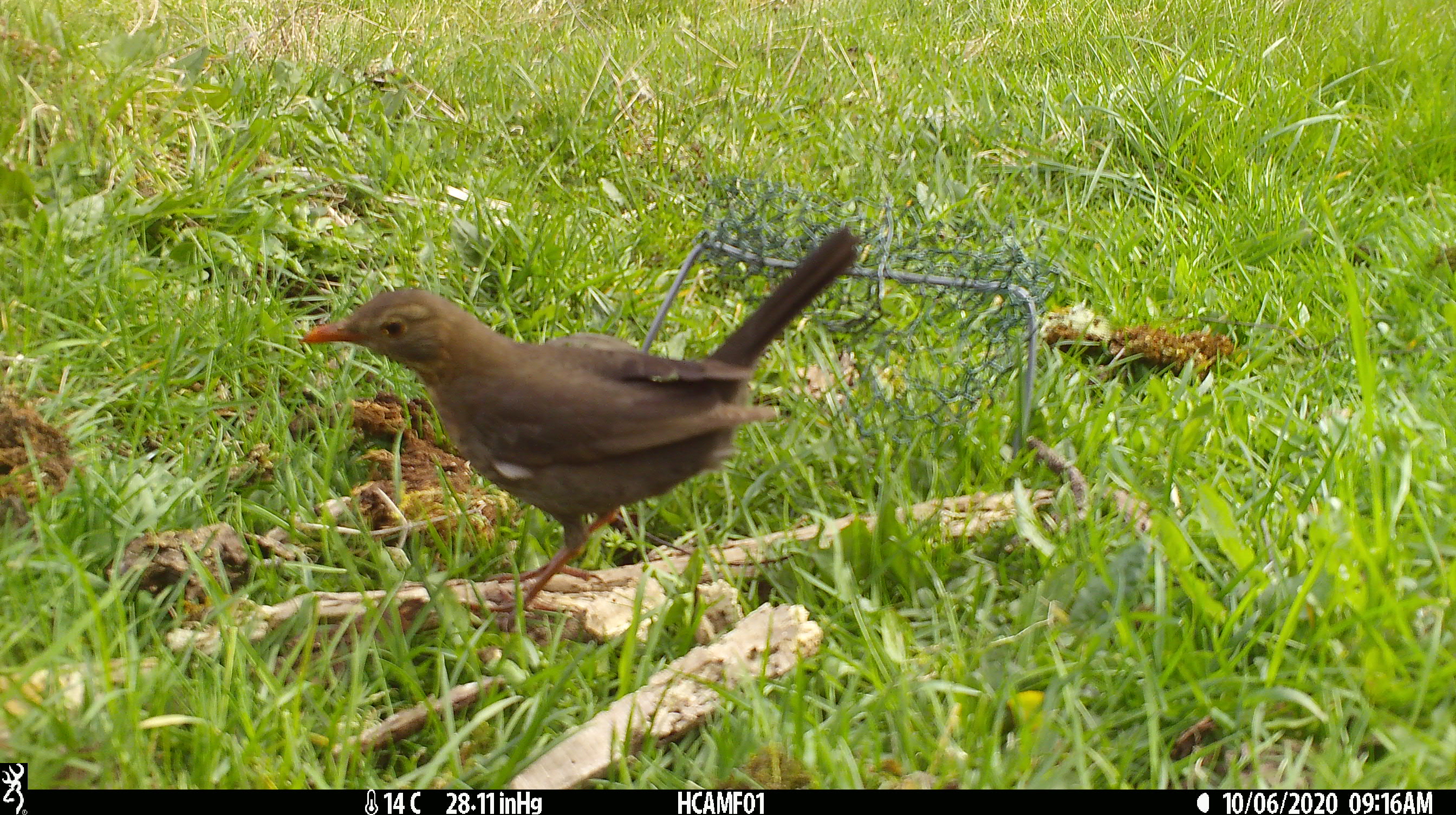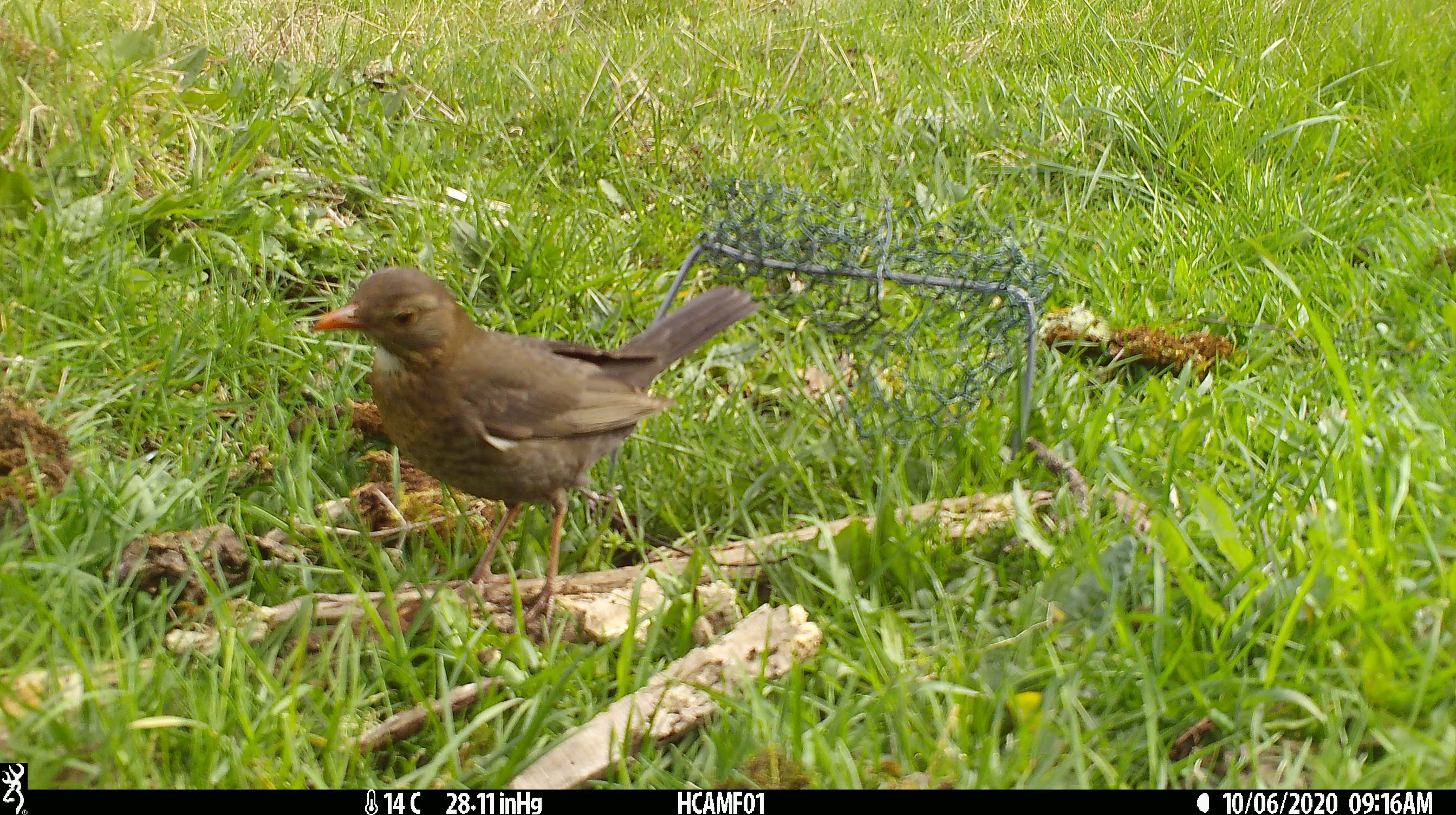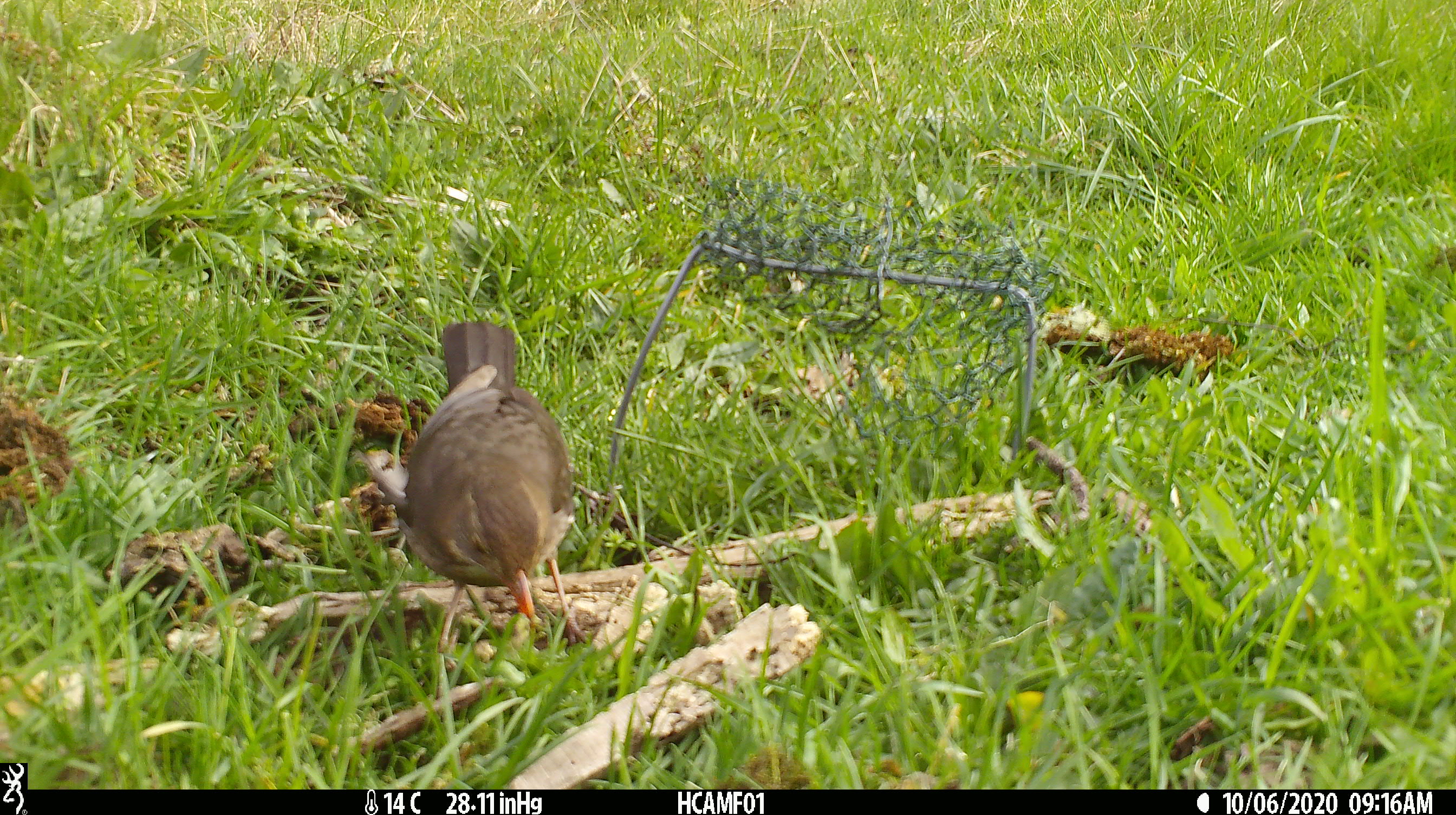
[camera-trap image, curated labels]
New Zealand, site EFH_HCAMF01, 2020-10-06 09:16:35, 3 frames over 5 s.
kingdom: Animalia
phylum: Chordata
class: Aves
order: Passeriformes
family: Turdidae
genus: Turdus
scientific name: Turdus merula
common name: eurasian blackbird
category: blackbird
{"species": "blackbird (eurasian blackbird) (Turdus merula)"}